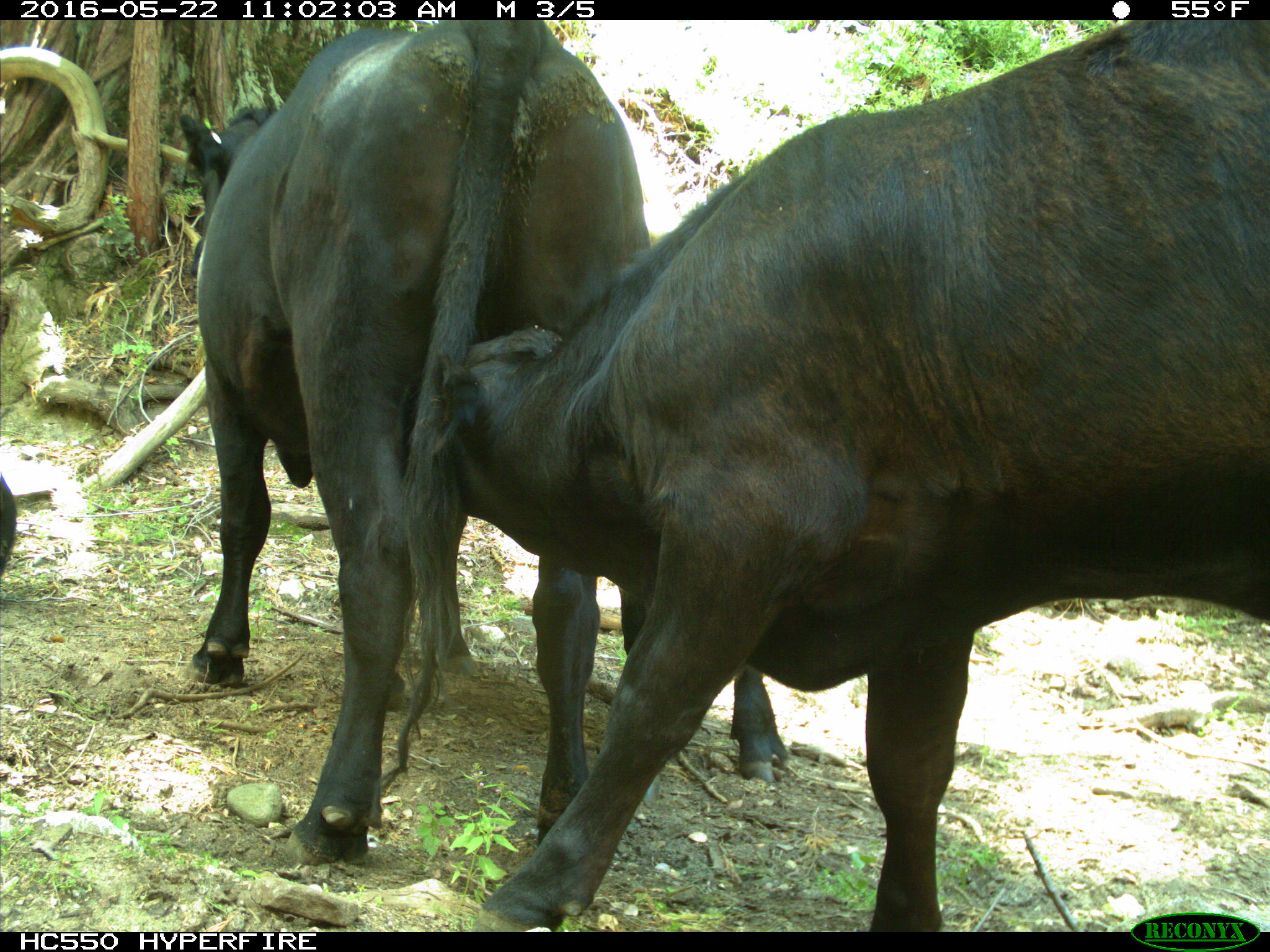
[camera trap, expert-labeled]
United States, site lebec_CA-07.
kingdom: Animalia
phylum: Chordata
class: Mammalia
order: Artiodactyla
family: Bovidae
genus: Bos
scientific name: Bos taurus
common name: domestic cow